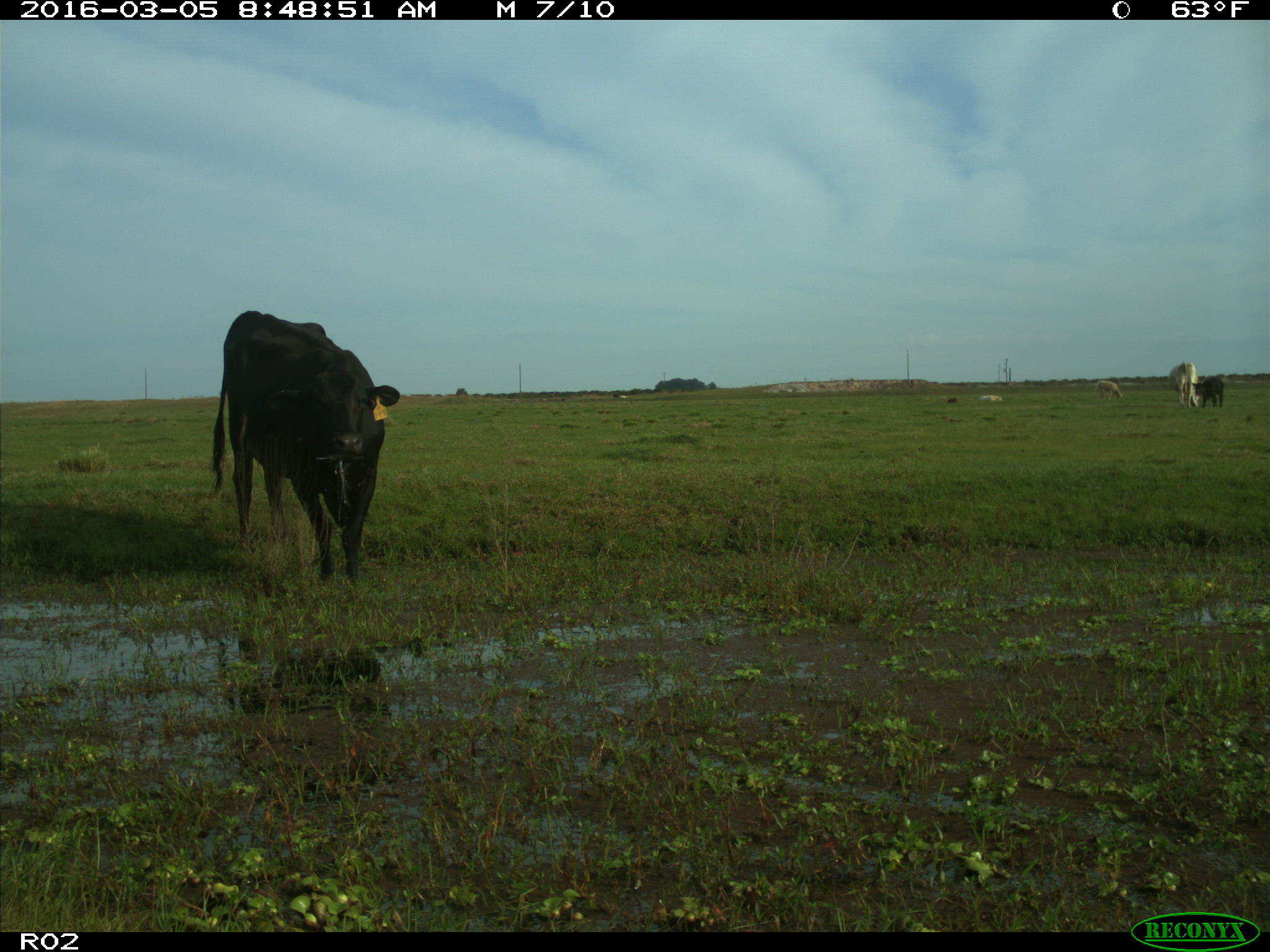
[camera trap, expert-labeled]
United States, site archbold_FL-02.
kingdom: Animalia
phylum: Chordata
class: Mammalia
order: Artiodactyla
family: Bovidae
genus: Bos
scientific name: Bos taurus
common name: domestic cow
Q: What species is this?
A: Bos taurus (domestic cow).